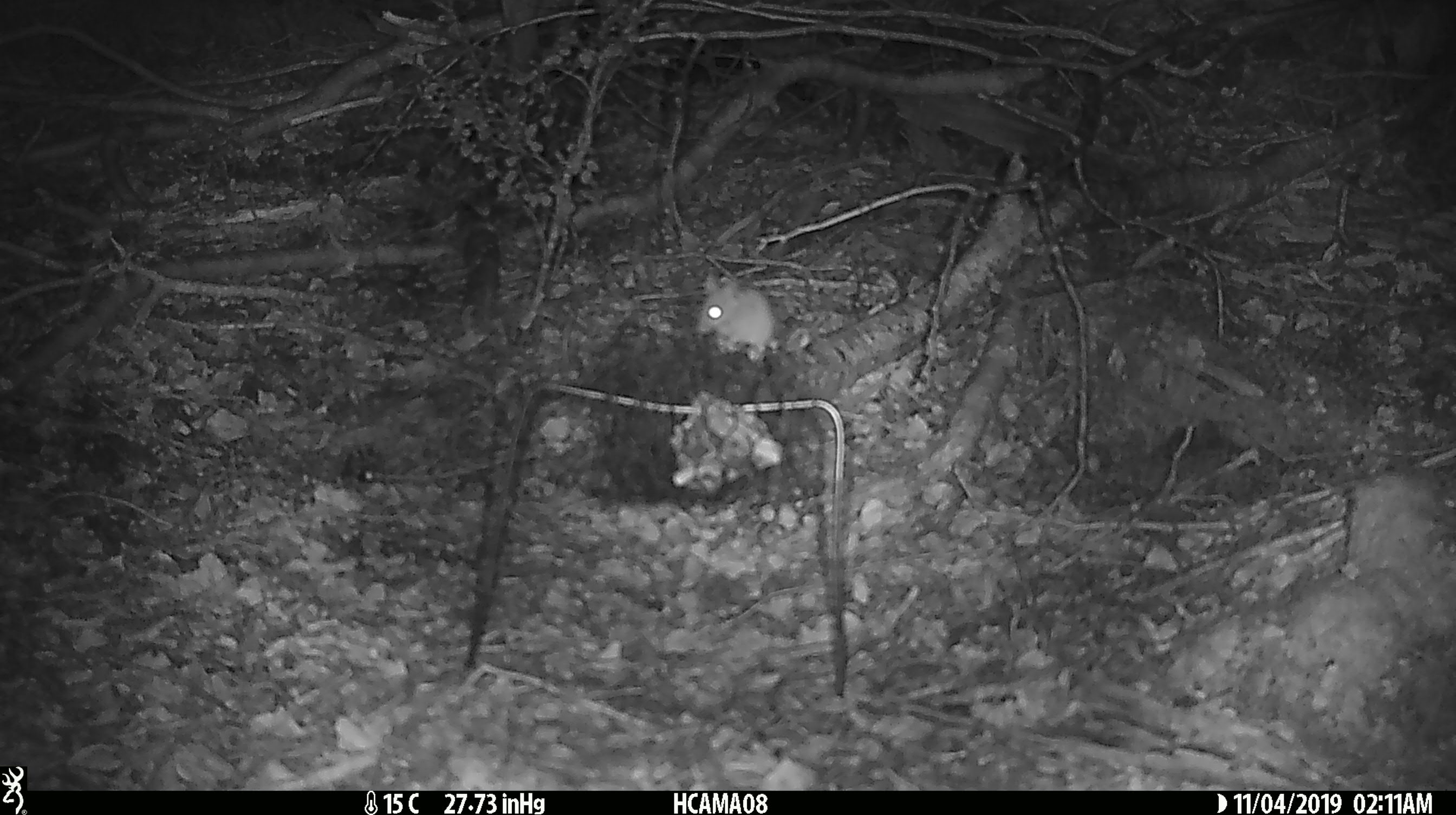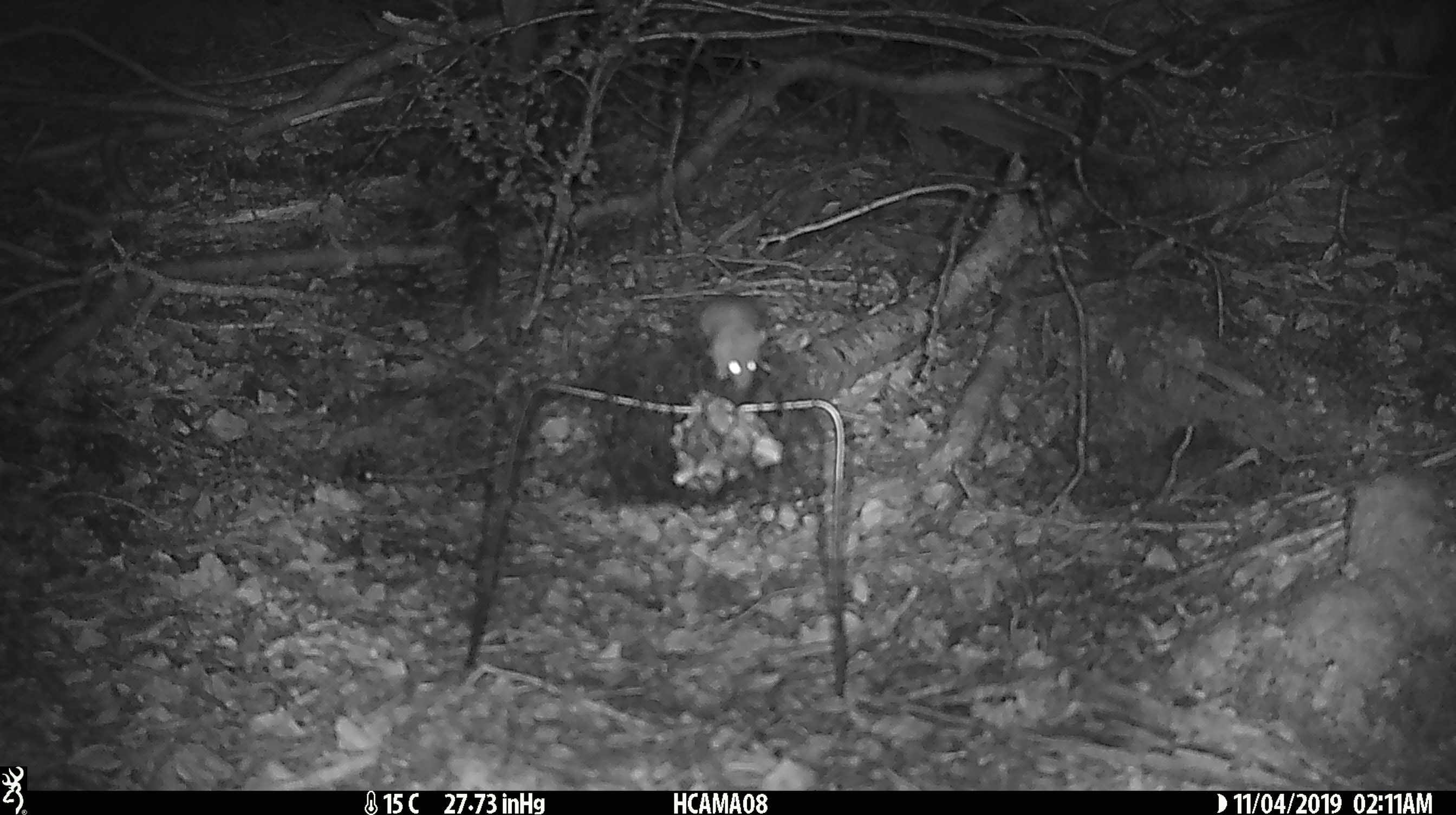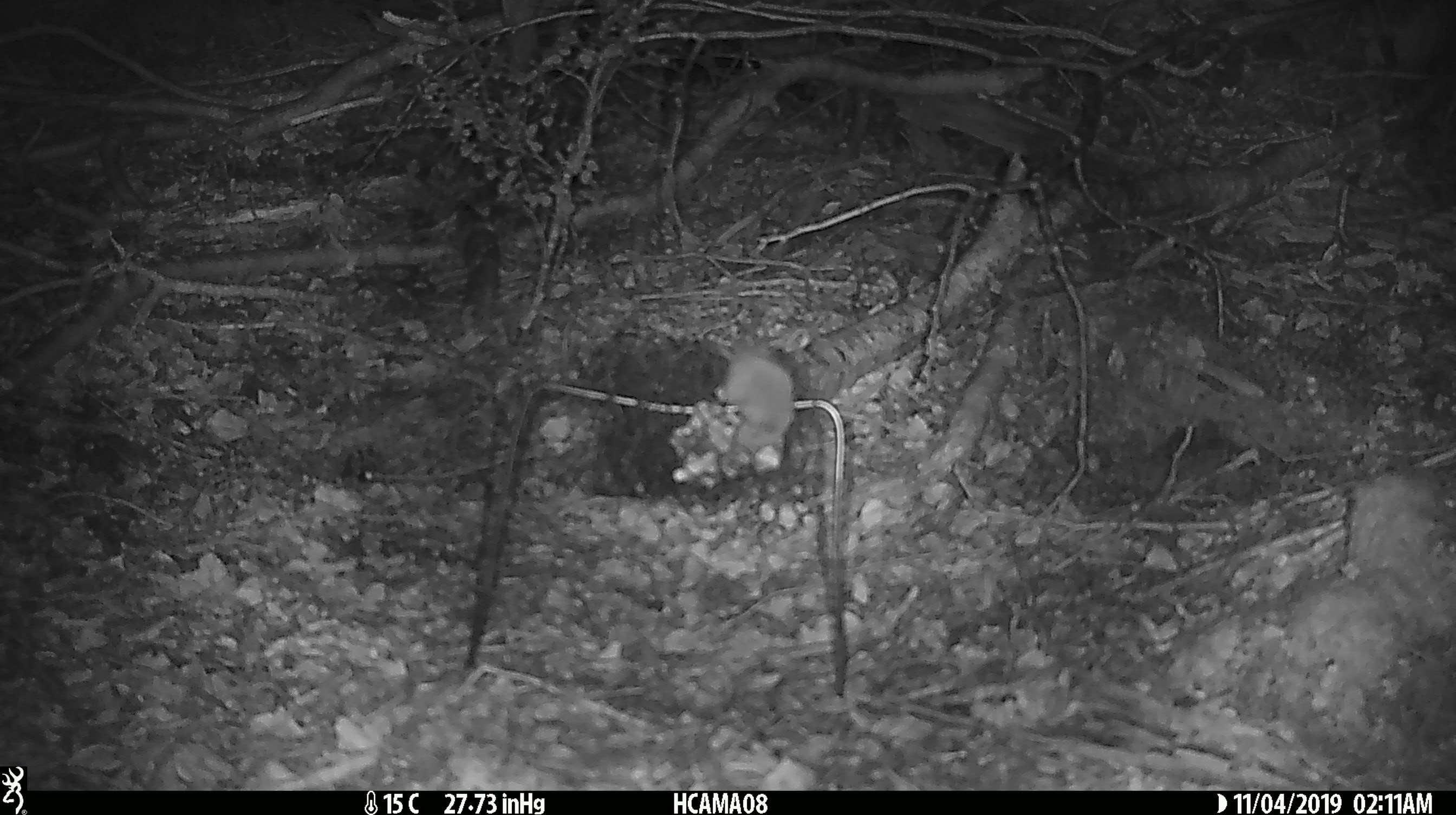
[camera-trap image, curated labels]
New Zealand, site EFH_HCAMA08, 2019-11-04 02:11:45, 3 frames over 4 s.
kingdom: Animalia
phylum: Chordata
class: Mammalia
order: Rodentia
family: Muridae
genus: Mus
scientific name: Mus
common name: mouse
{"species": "mouse (Mus)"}